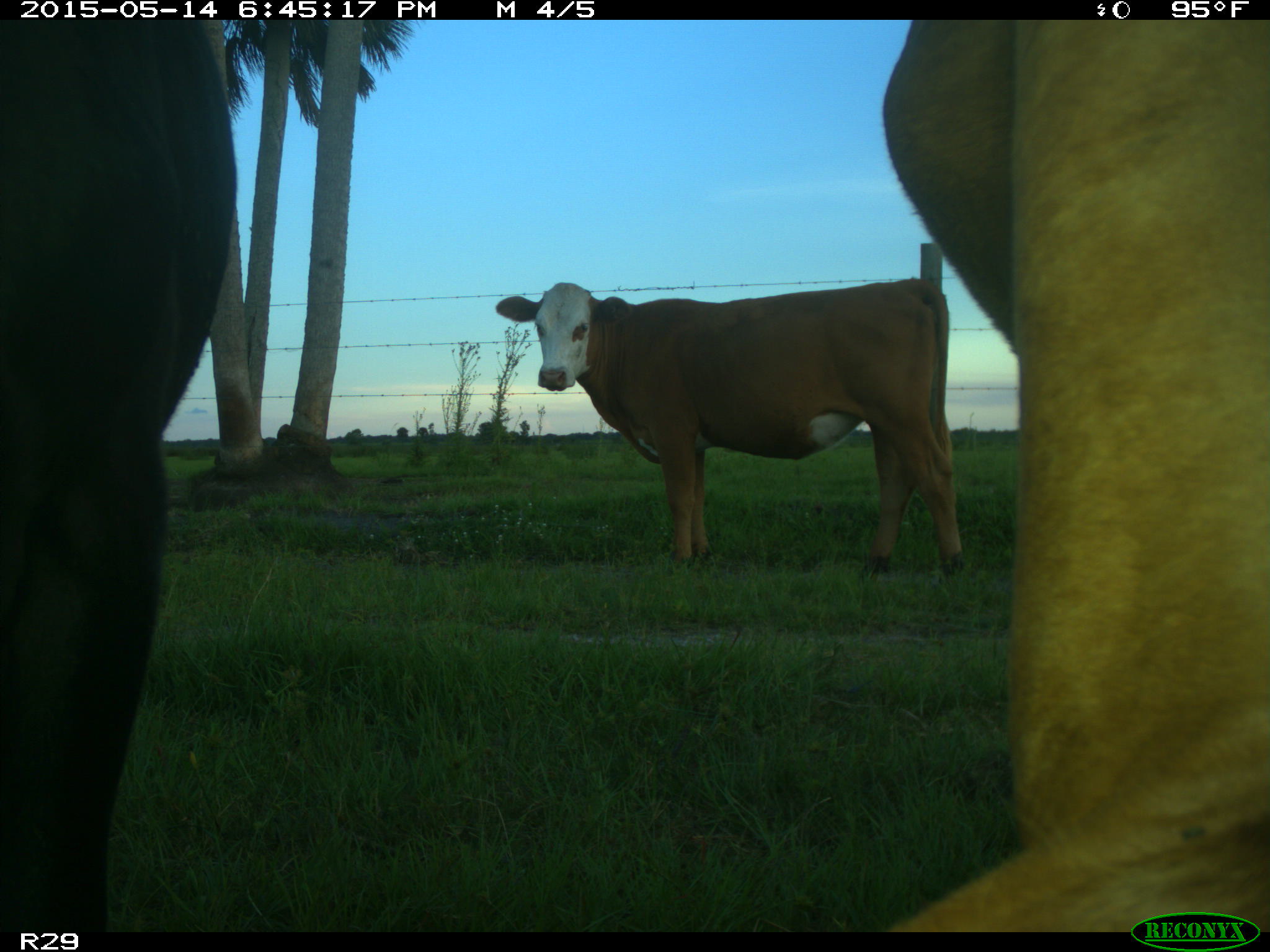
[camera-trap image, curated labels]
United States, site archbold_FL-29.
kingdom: Animalia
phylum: Chordata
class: Mammalia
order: Artiodactyla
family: Bovidae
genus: Bos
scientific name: Bos taurus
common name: domestic cow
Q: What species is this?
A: Bos taurus (domestic cow).